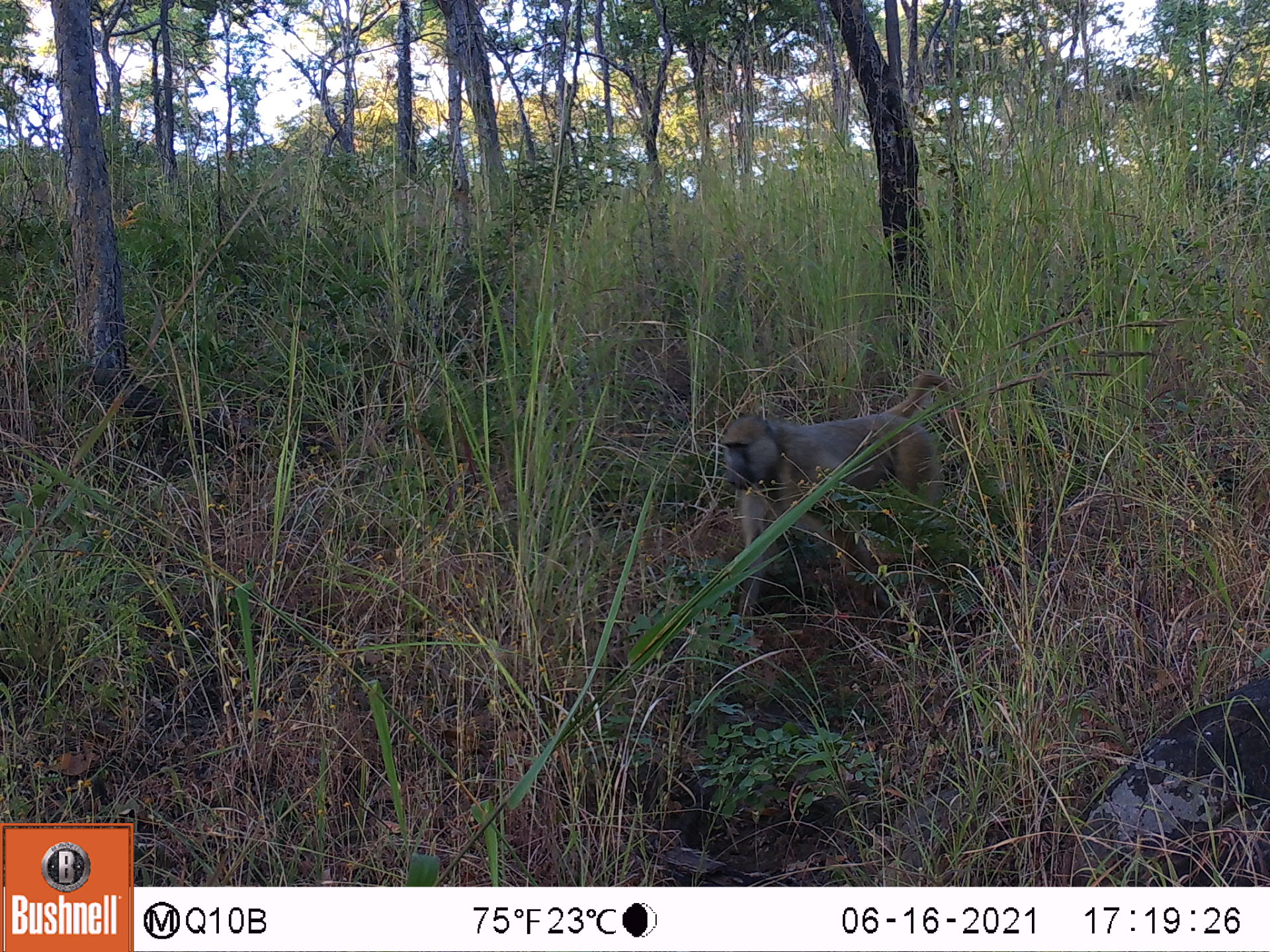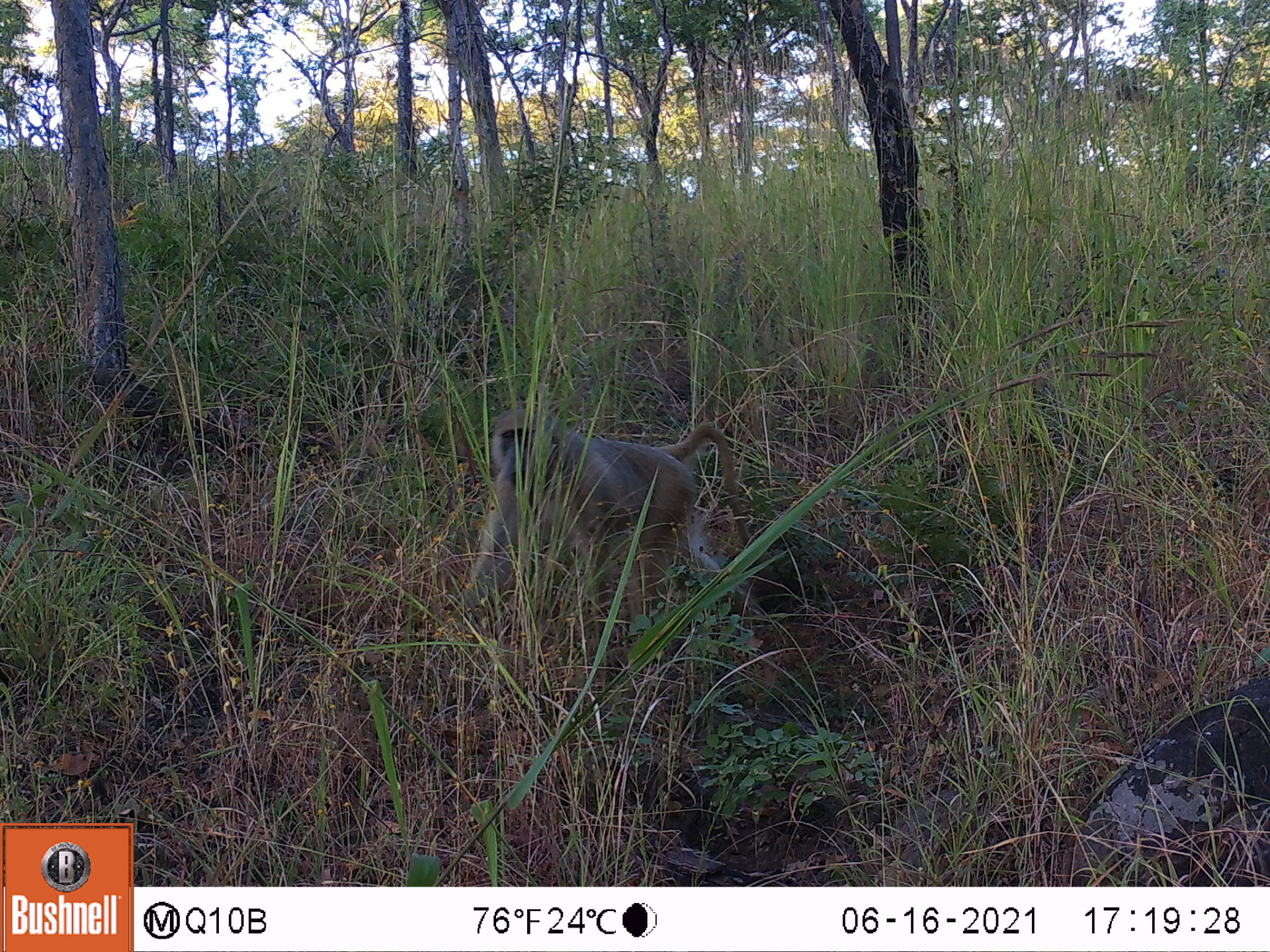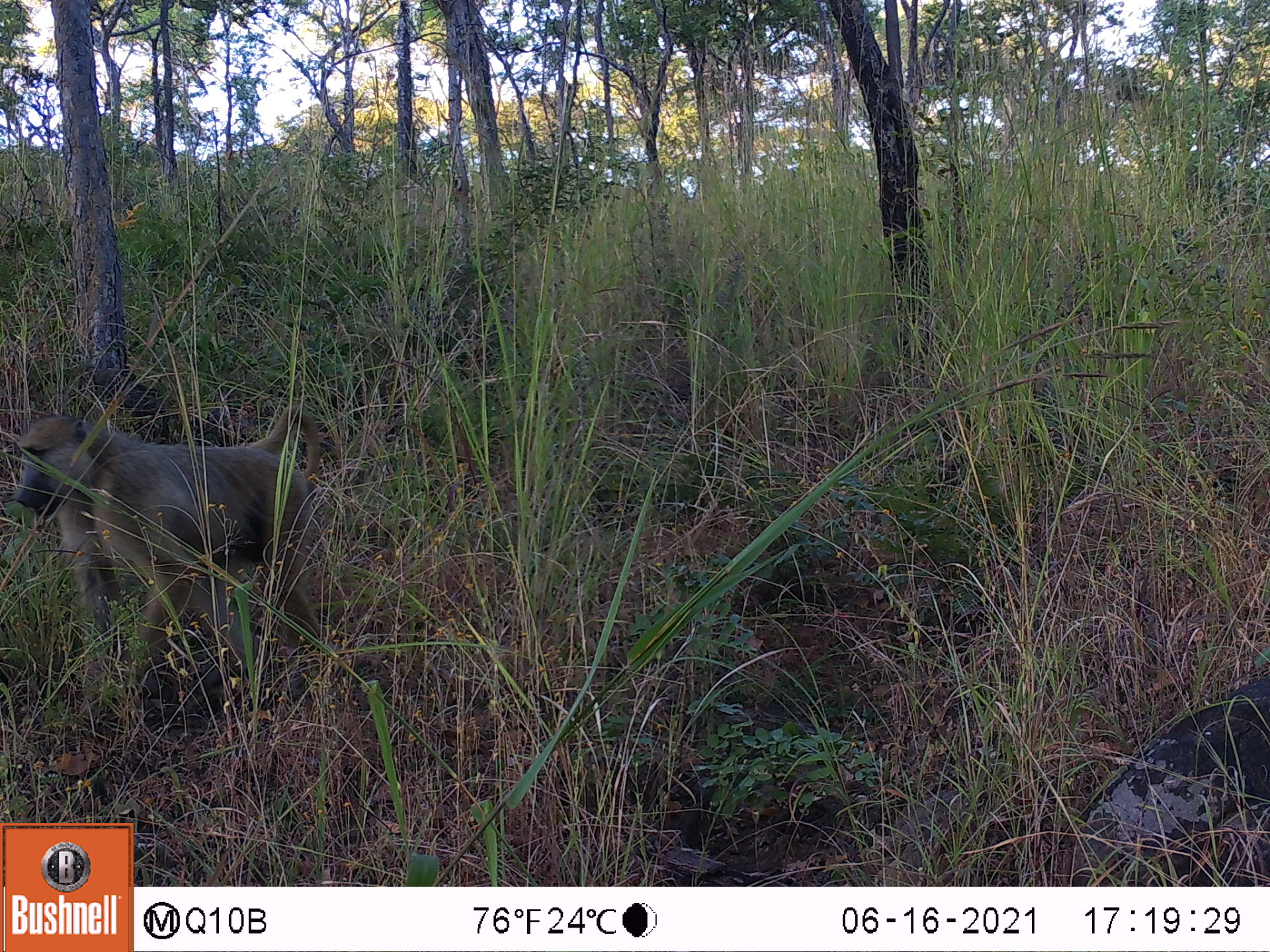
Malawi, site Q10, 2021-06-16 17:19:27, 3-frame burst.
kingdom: Animalia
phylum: Chordata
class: Mammalia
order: Primates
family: Cercopithecidae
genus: Papio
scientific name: Papio cynocephalus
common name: yellow baboon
Yellow baboon (Papio cynocephalus), count 1.